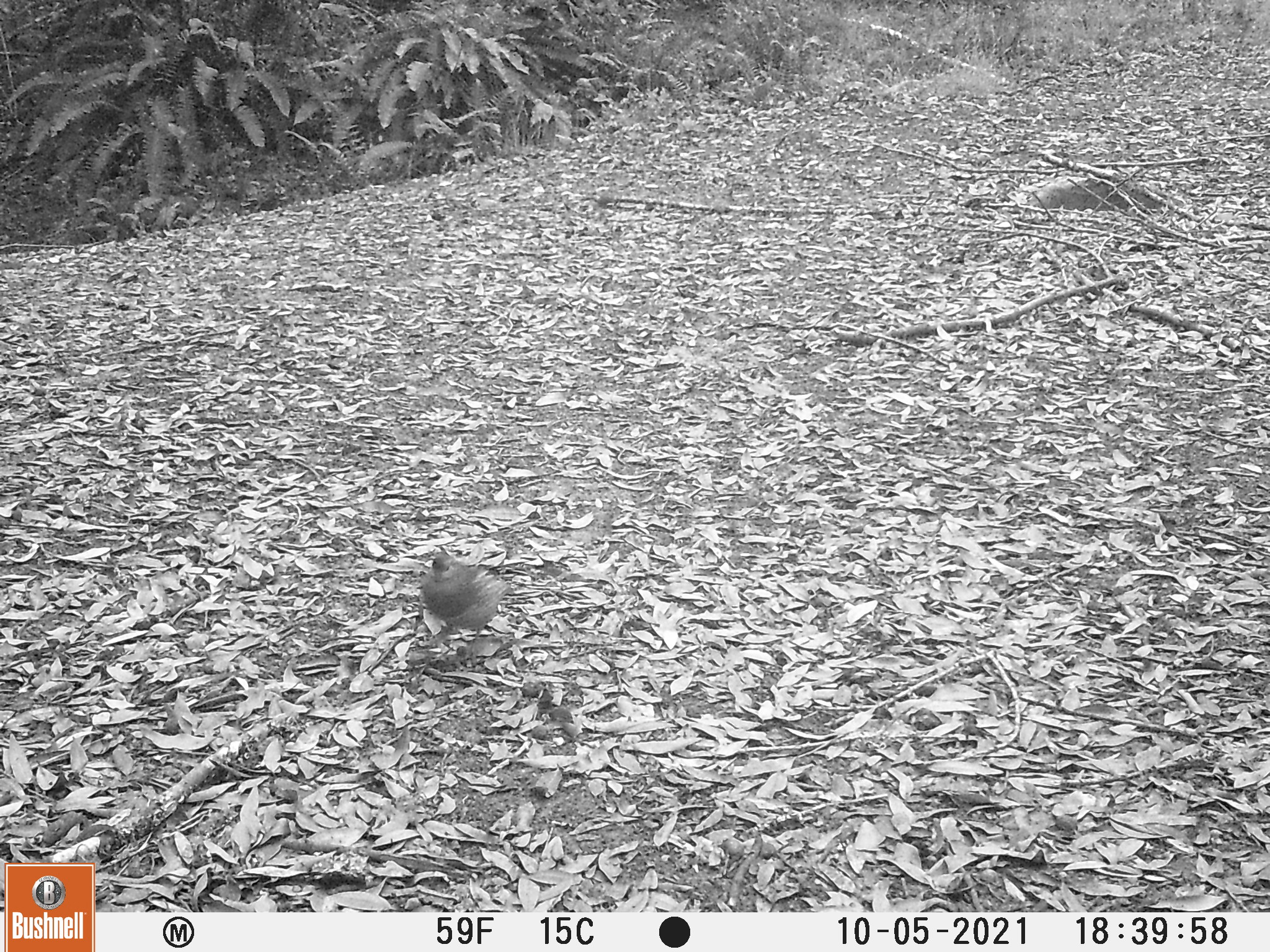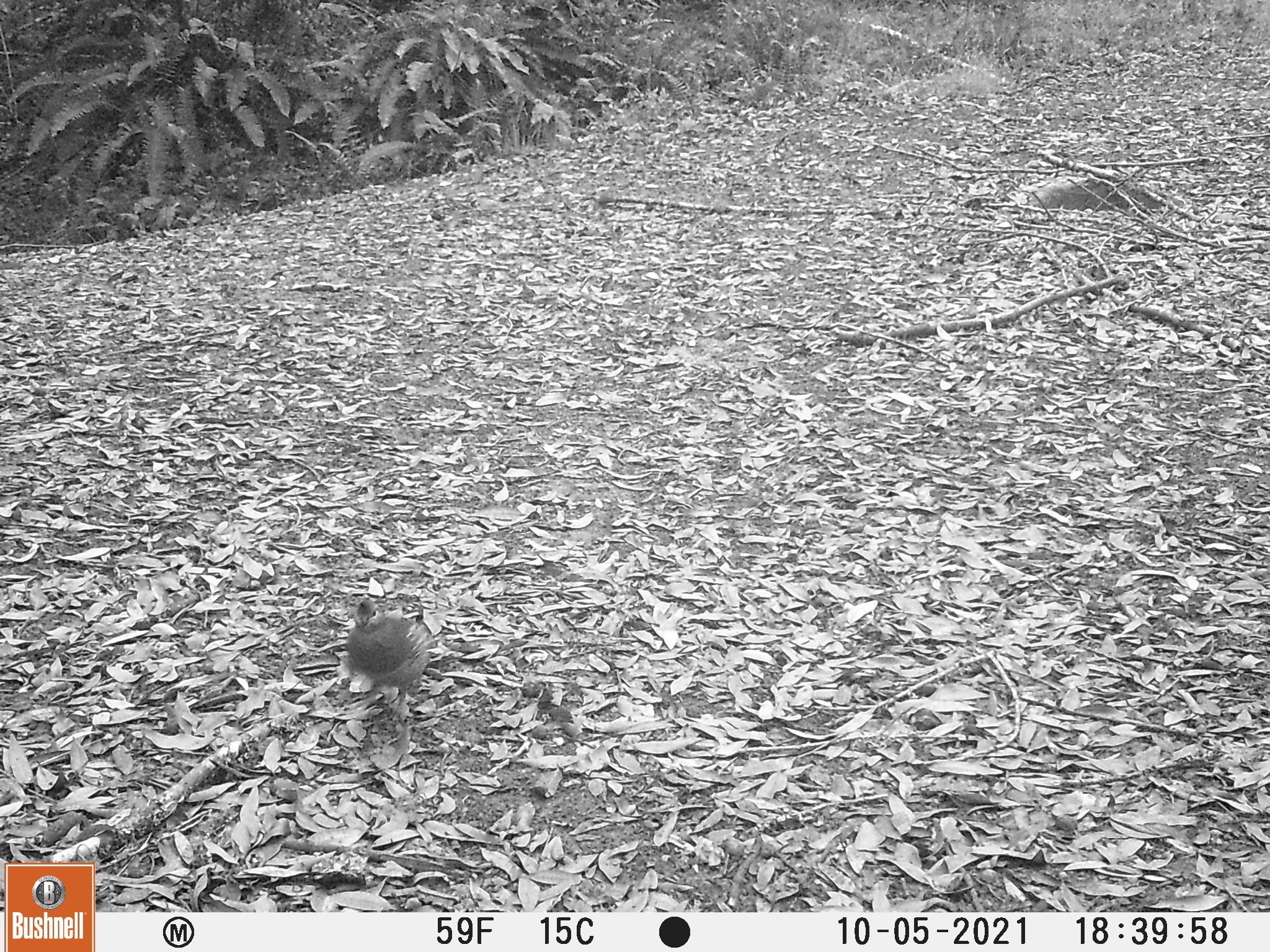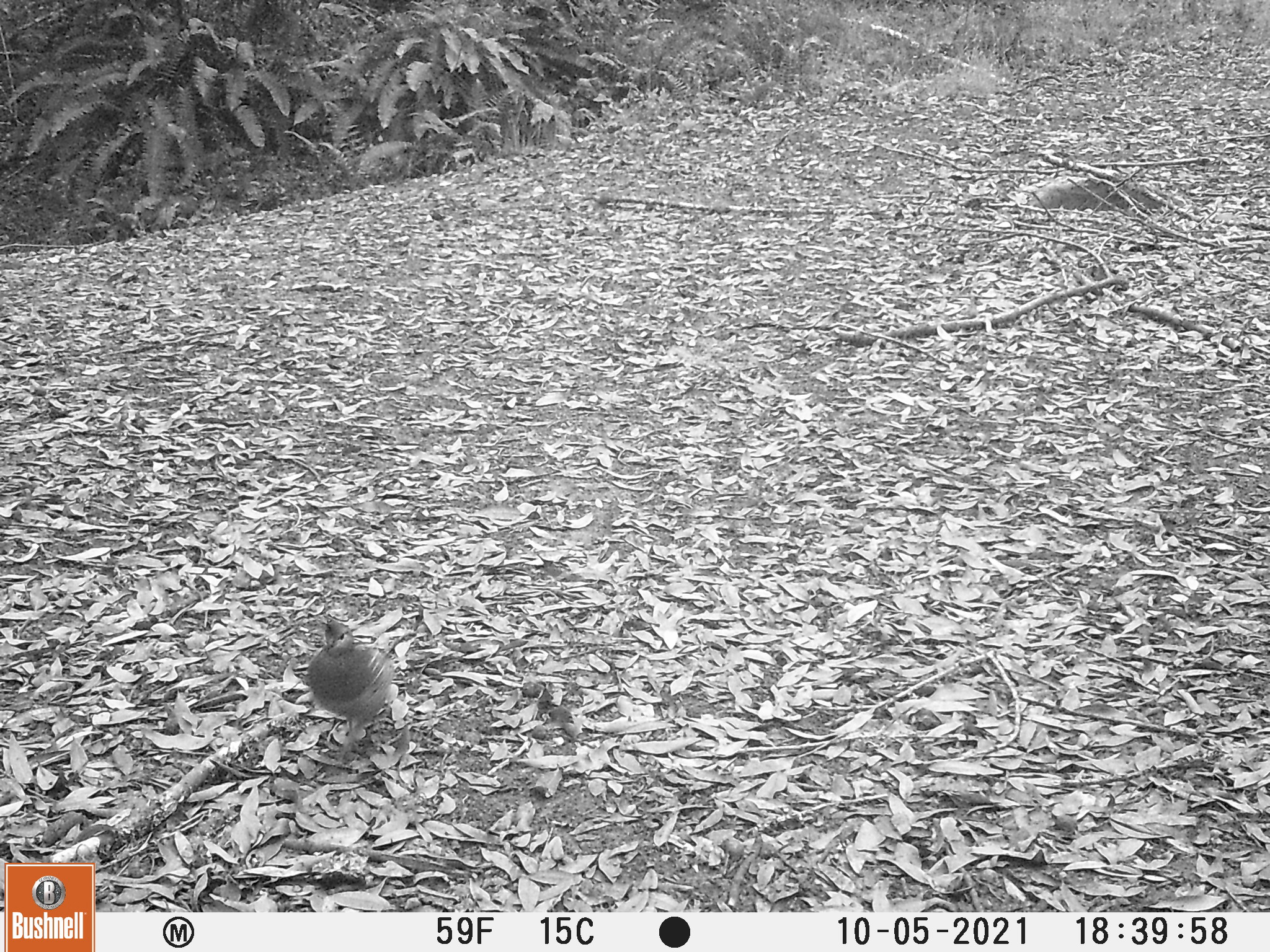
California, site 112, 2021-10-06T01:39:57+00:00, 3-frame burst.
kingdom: Animalia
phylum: Chordata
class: Aves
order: Galliformes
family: Odontophoridae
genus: Callipepla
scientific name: Callipepla californica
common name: california quail